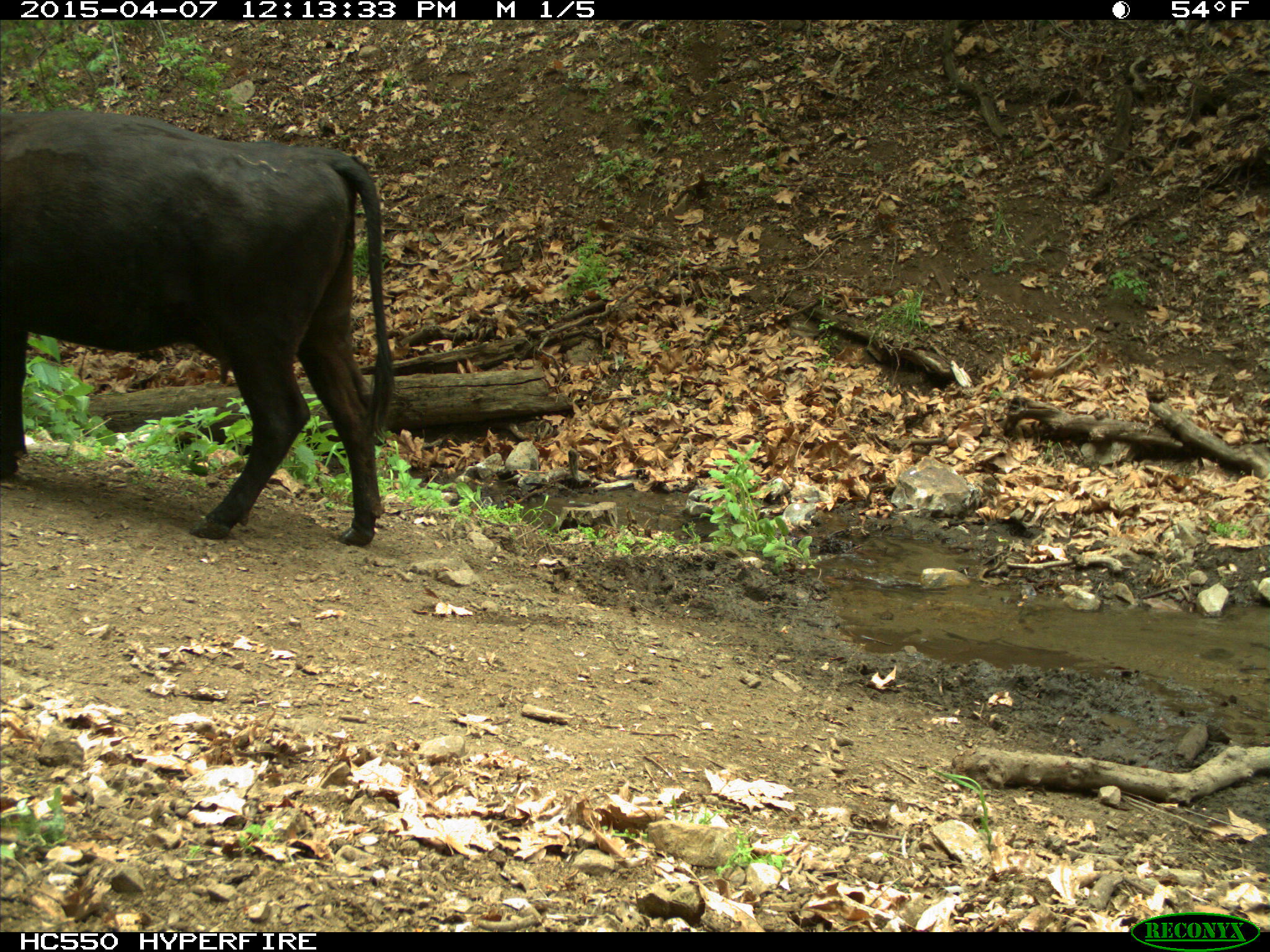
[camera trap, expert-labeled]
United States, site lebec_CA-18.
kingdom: Animalia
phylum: Chordata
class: Mammalia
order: Artiodactyla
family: Bovidae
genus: Bos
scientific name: Bos taurus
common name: domestic cow